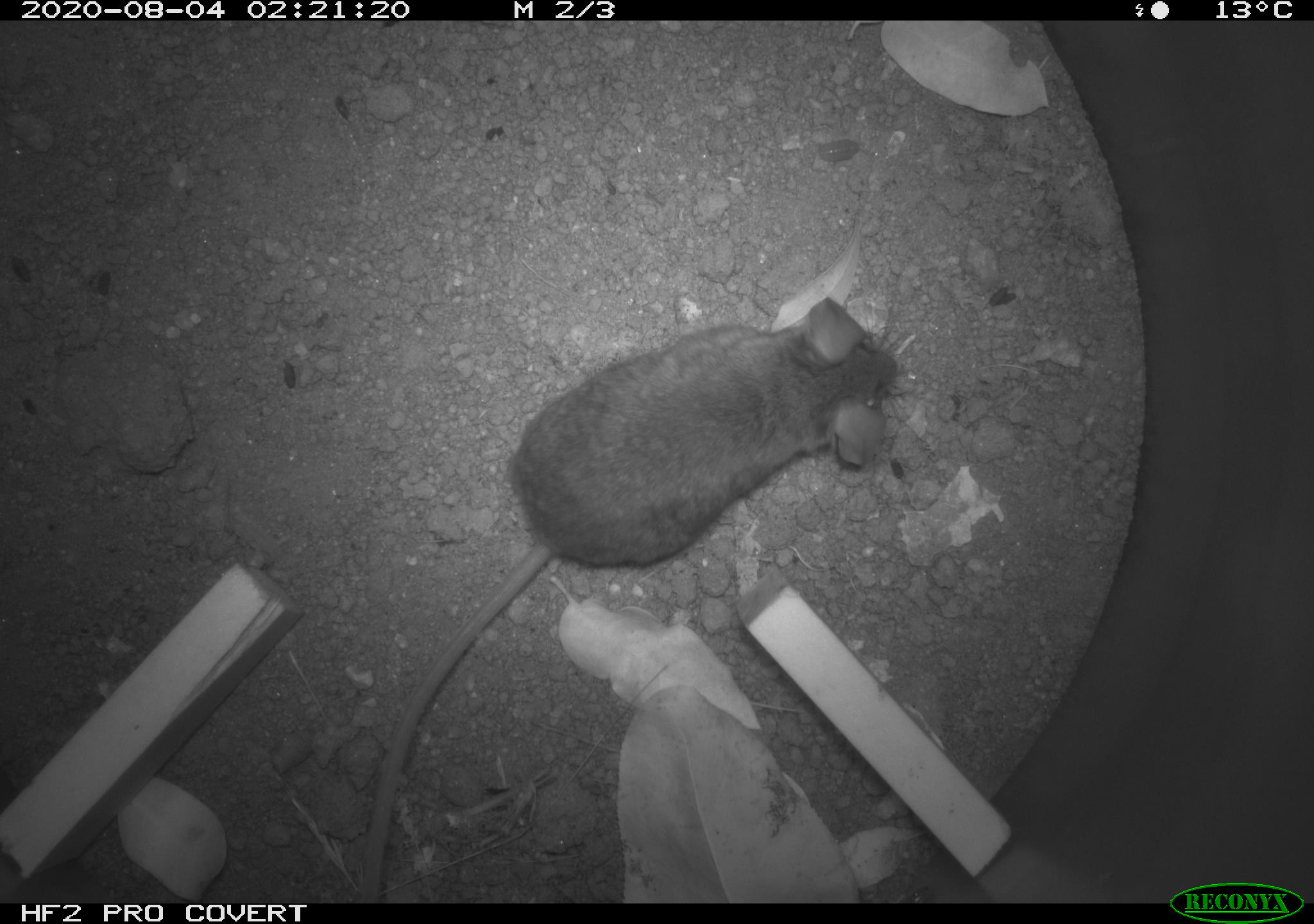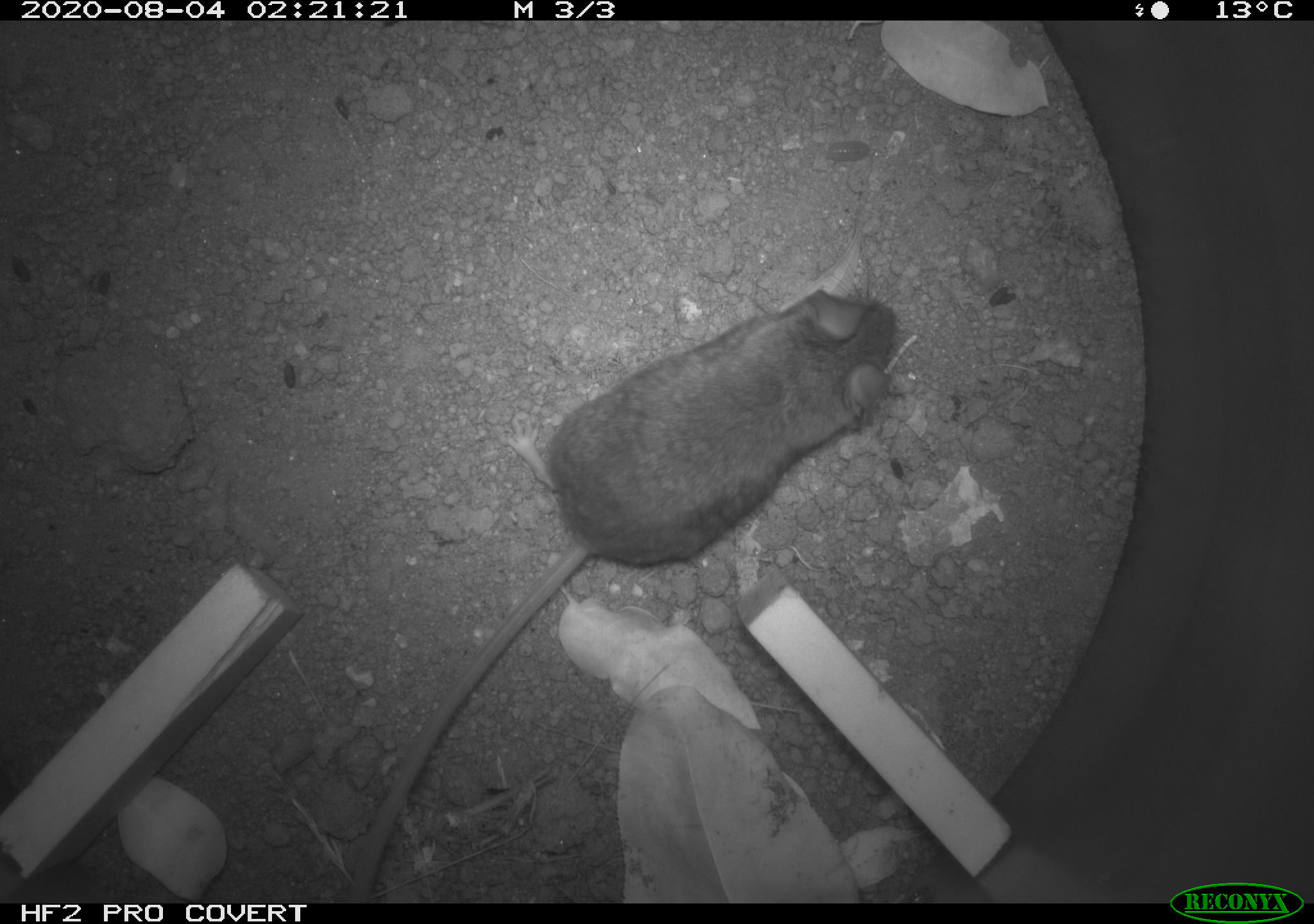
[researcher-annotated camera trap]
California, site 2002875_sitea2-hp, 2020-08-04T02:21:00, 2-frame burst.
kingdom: Animalia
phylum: Chordata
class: Mammalia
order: Rodentia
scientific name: Rodentia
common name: rodent